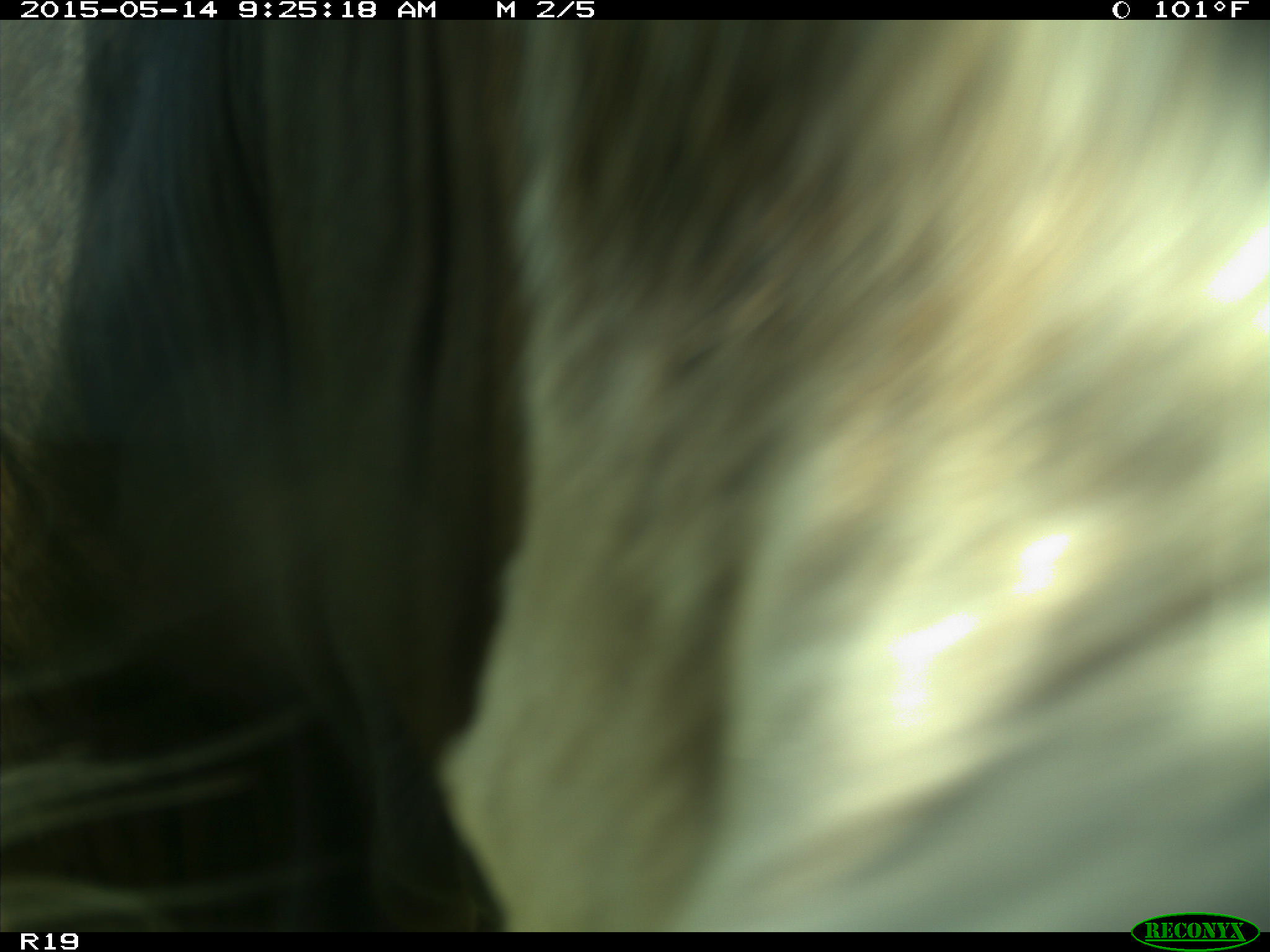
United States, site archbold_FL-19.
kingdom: Animalia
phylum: Chordata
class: Mammalia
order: Artiodactyla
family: Bovidae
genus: Bos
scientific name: Bos taurus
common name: domestic cow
Bos taurus (domestic cow).